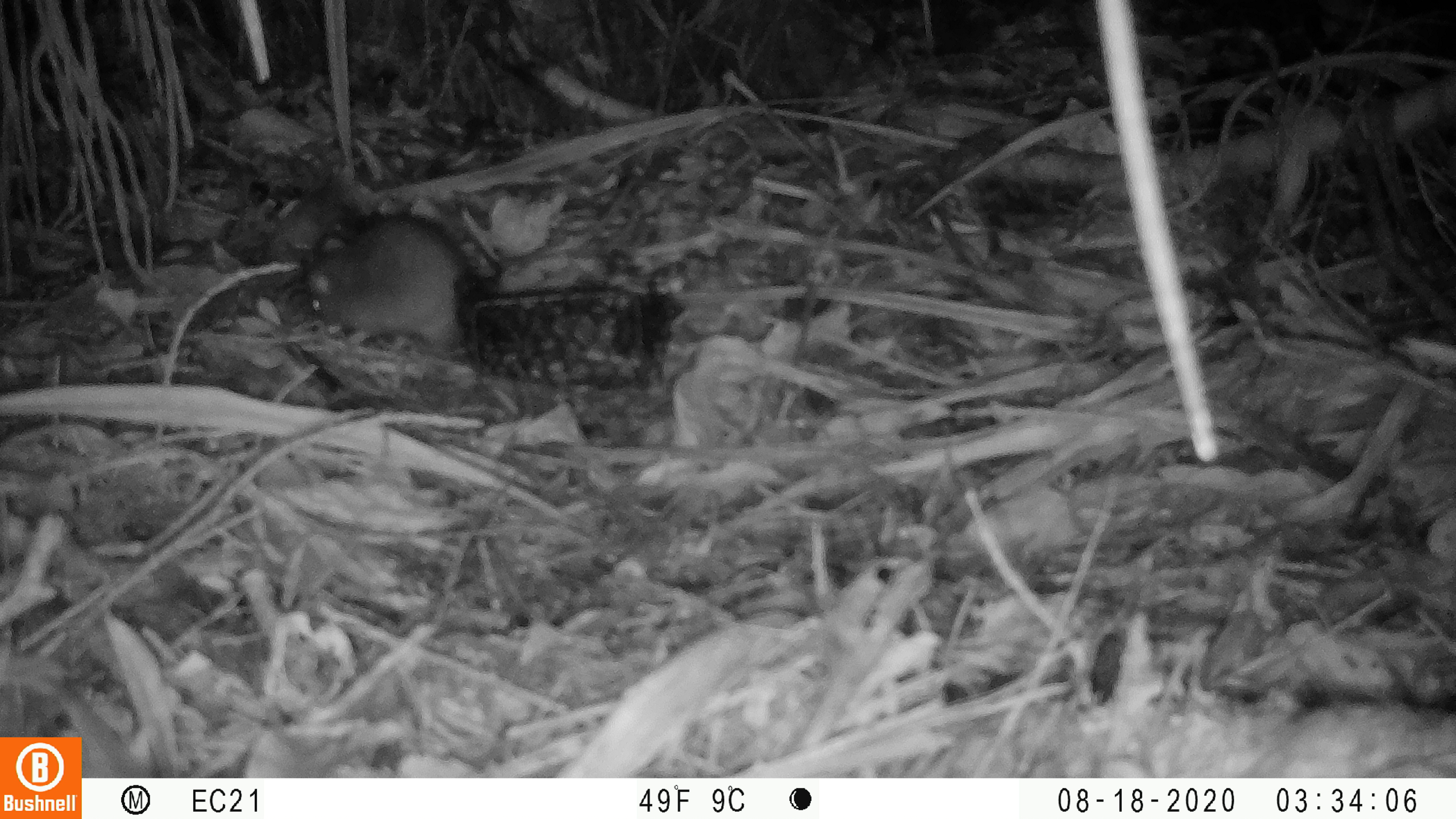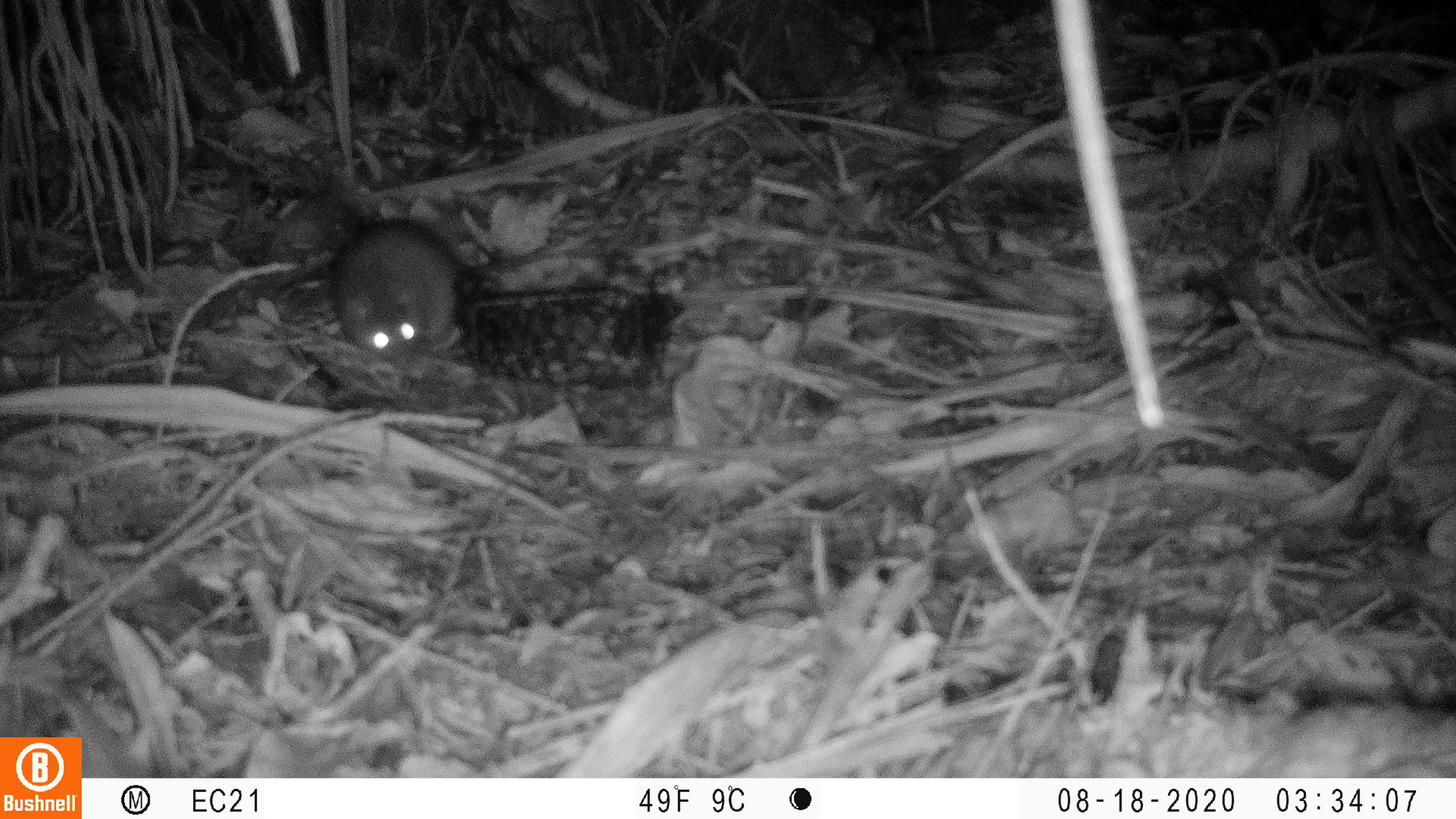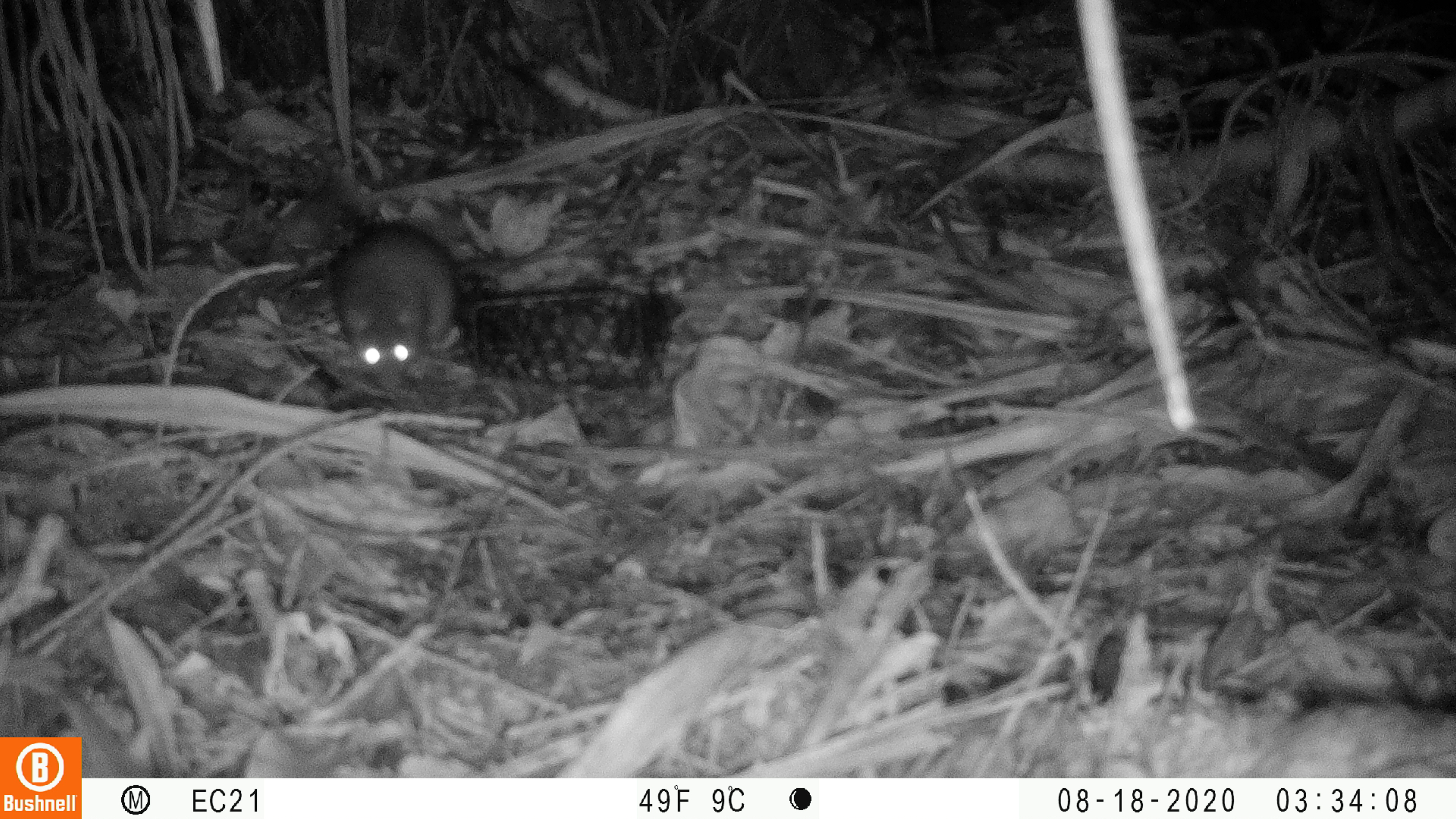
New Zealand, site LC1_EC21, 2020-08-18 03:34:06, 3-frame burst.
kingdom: Animalia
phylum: Chordata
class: Mammalia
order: Rodentia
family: Muridae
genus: Rattus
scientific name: Rattus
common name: rat